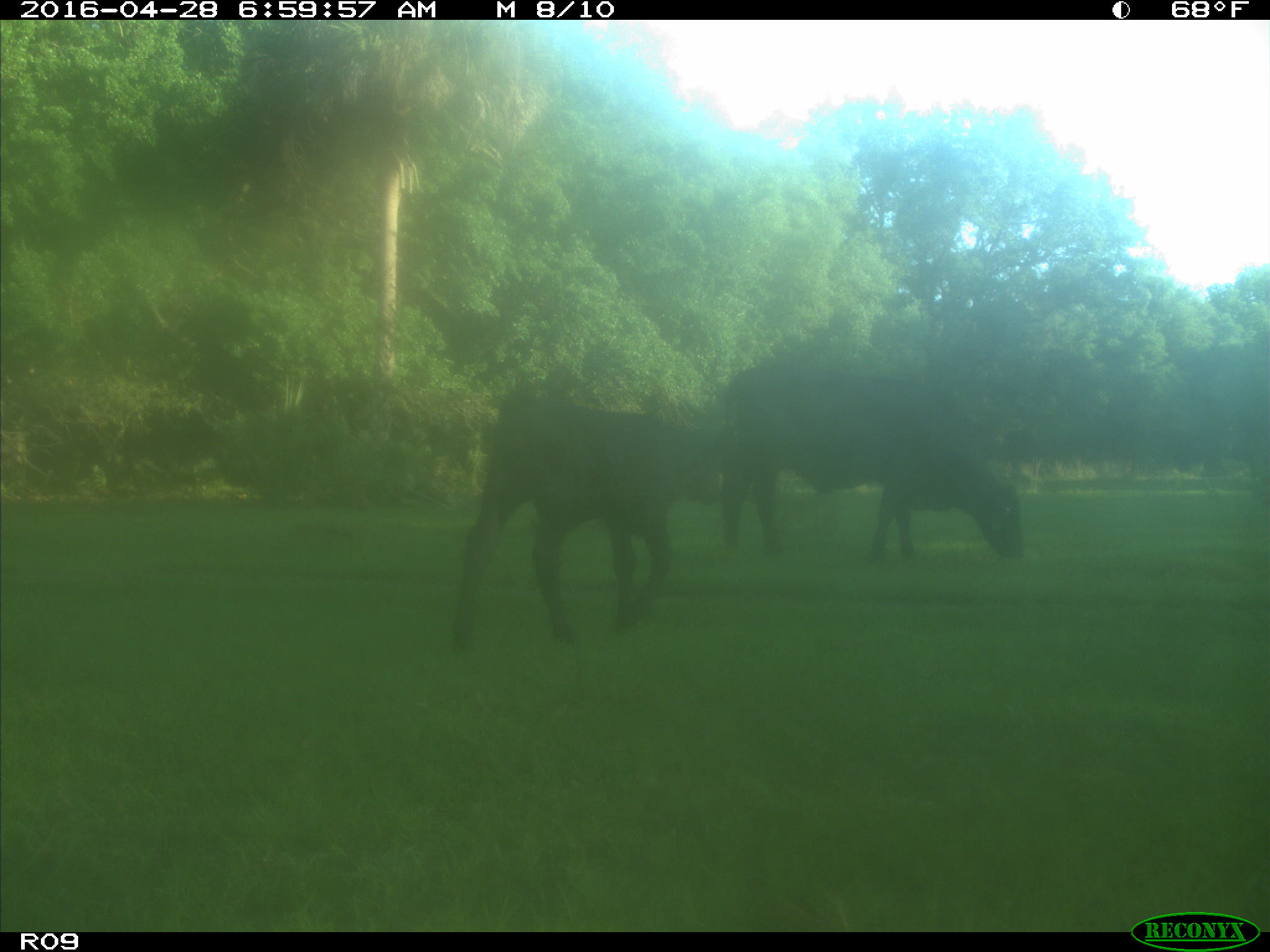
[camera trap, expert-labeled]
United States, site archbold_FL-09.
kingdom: Animalia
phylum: Chordata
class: Mammalia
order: Artiodactyla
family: Bovidae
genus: Bos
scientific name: Bos taurus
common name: domestic cow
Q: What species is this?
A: Bos taurus (domestic cow).